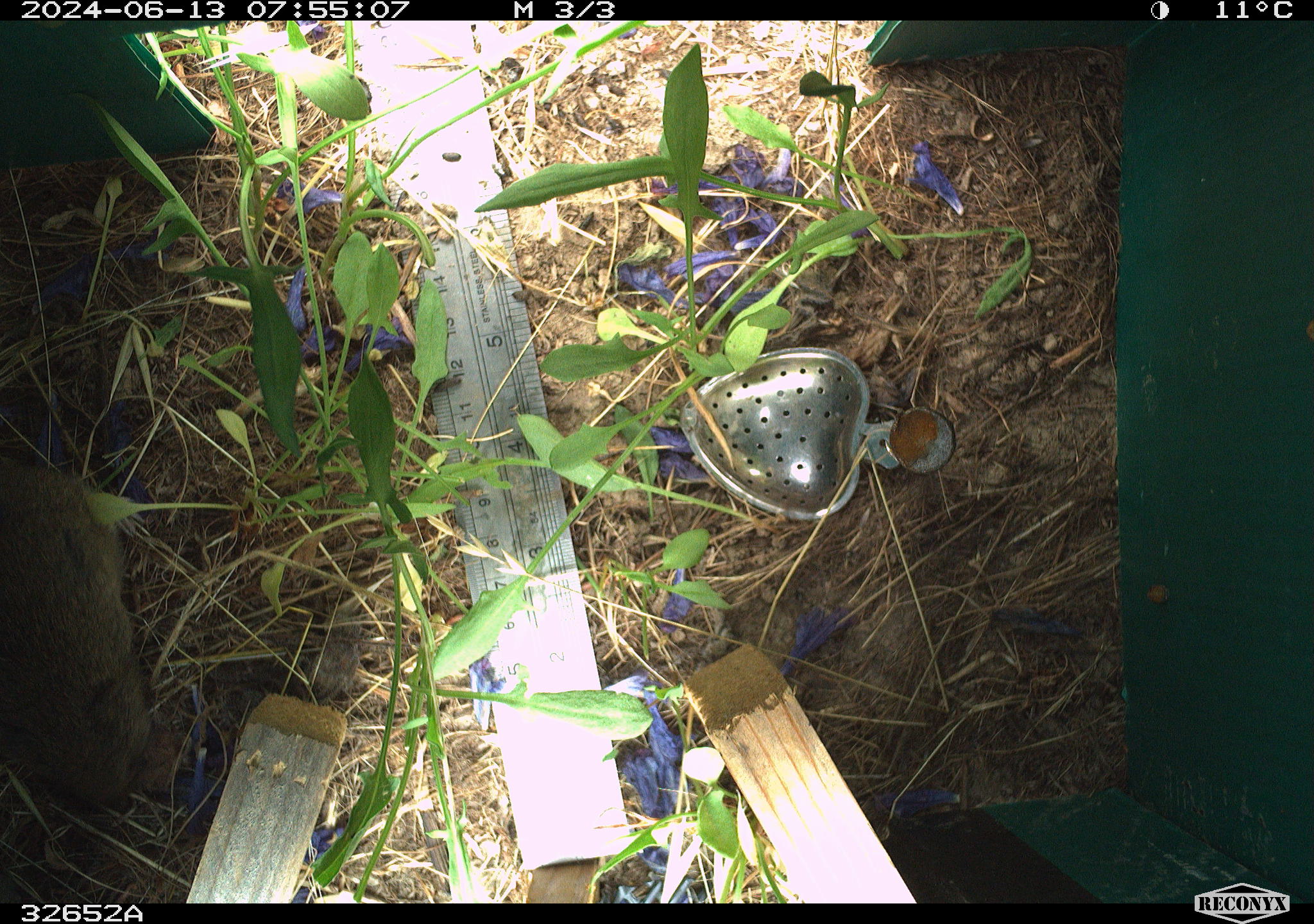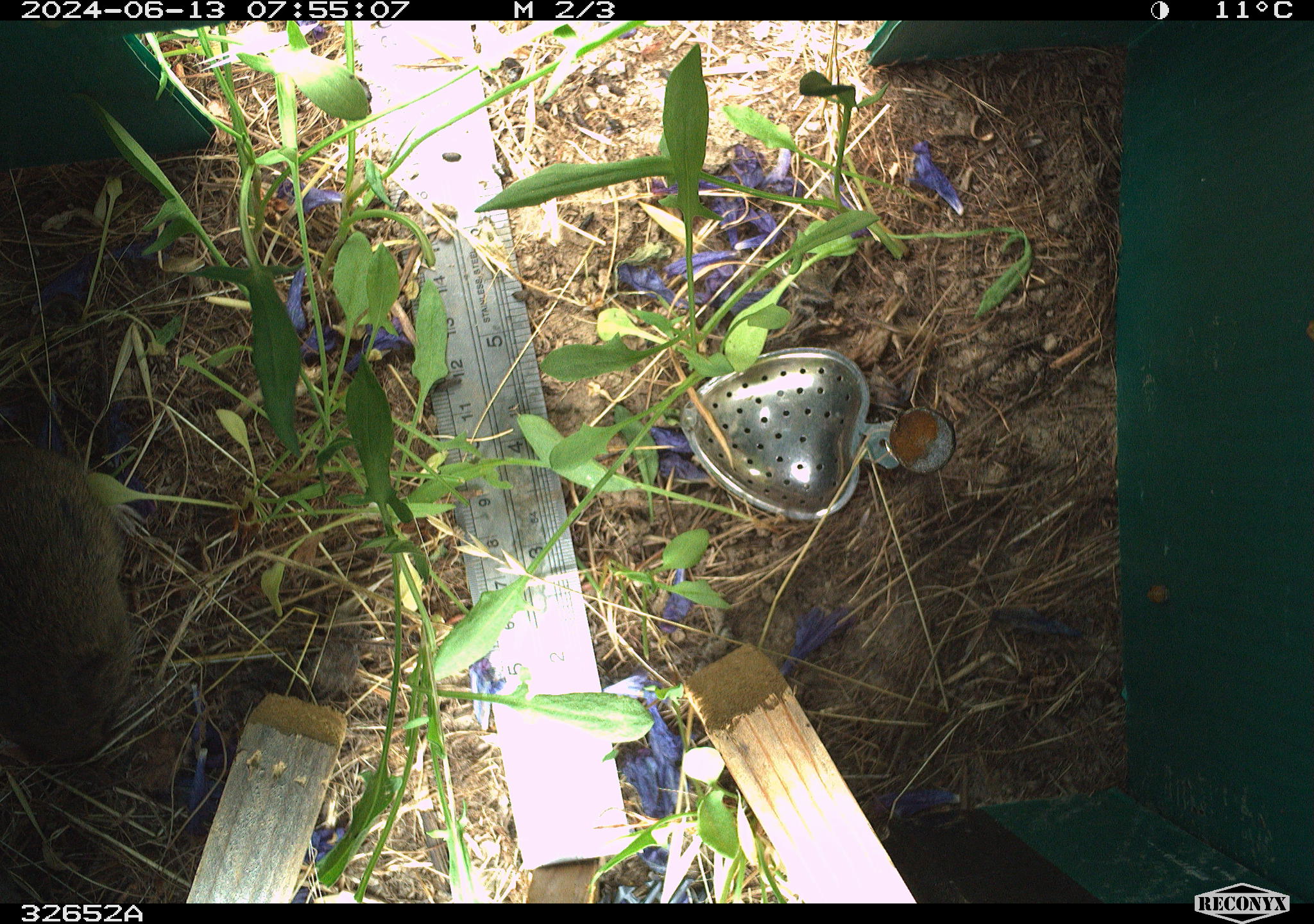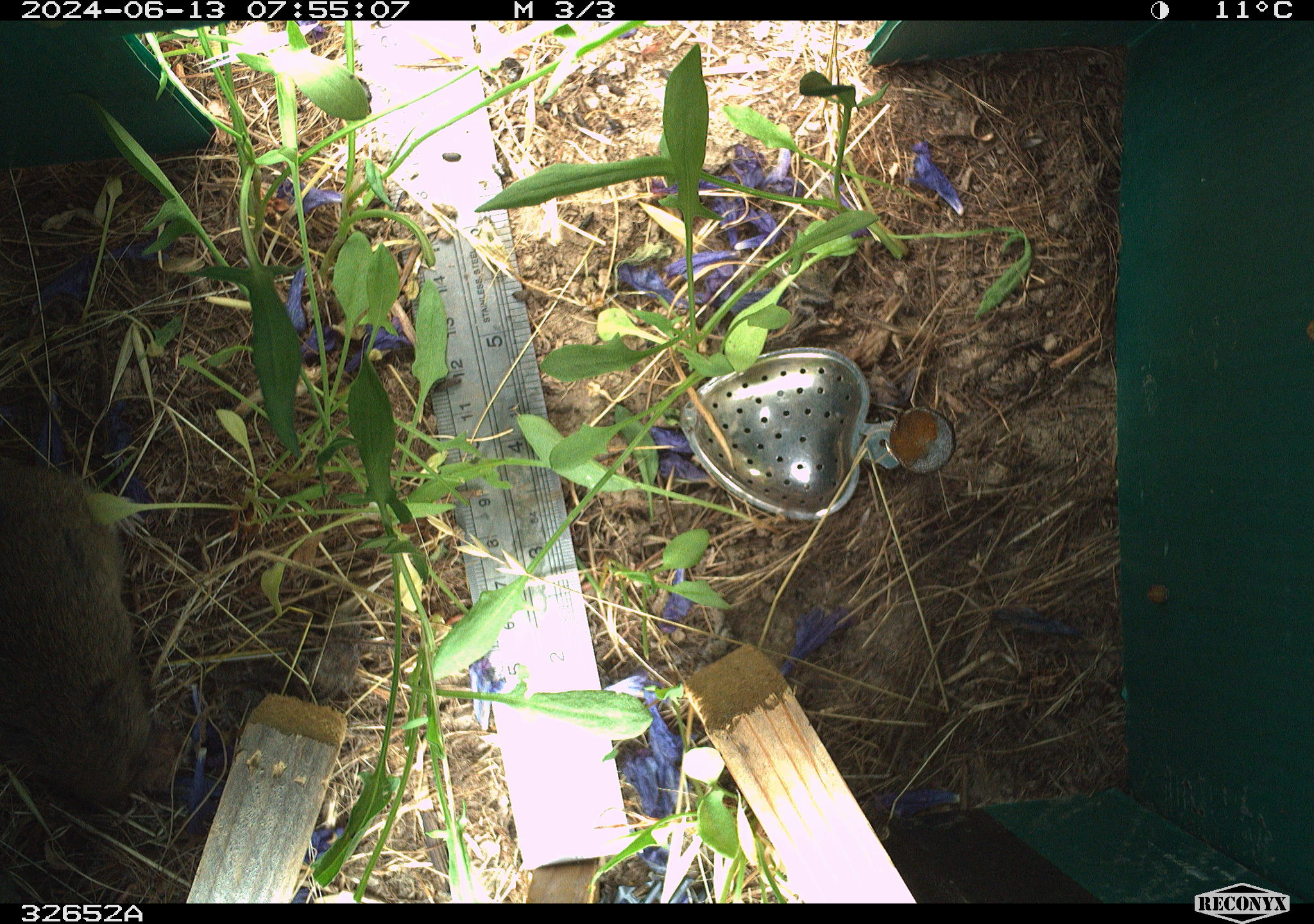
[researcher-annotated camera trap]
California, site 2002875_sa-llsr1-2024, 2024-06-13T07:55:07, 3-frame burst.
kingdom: Animalia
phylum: Chordata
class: Mammalia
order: Rodentia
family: Cricetidae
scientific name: Arvicolinae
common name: voles, lemmings, and muskrats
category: arvicolinae subfamily